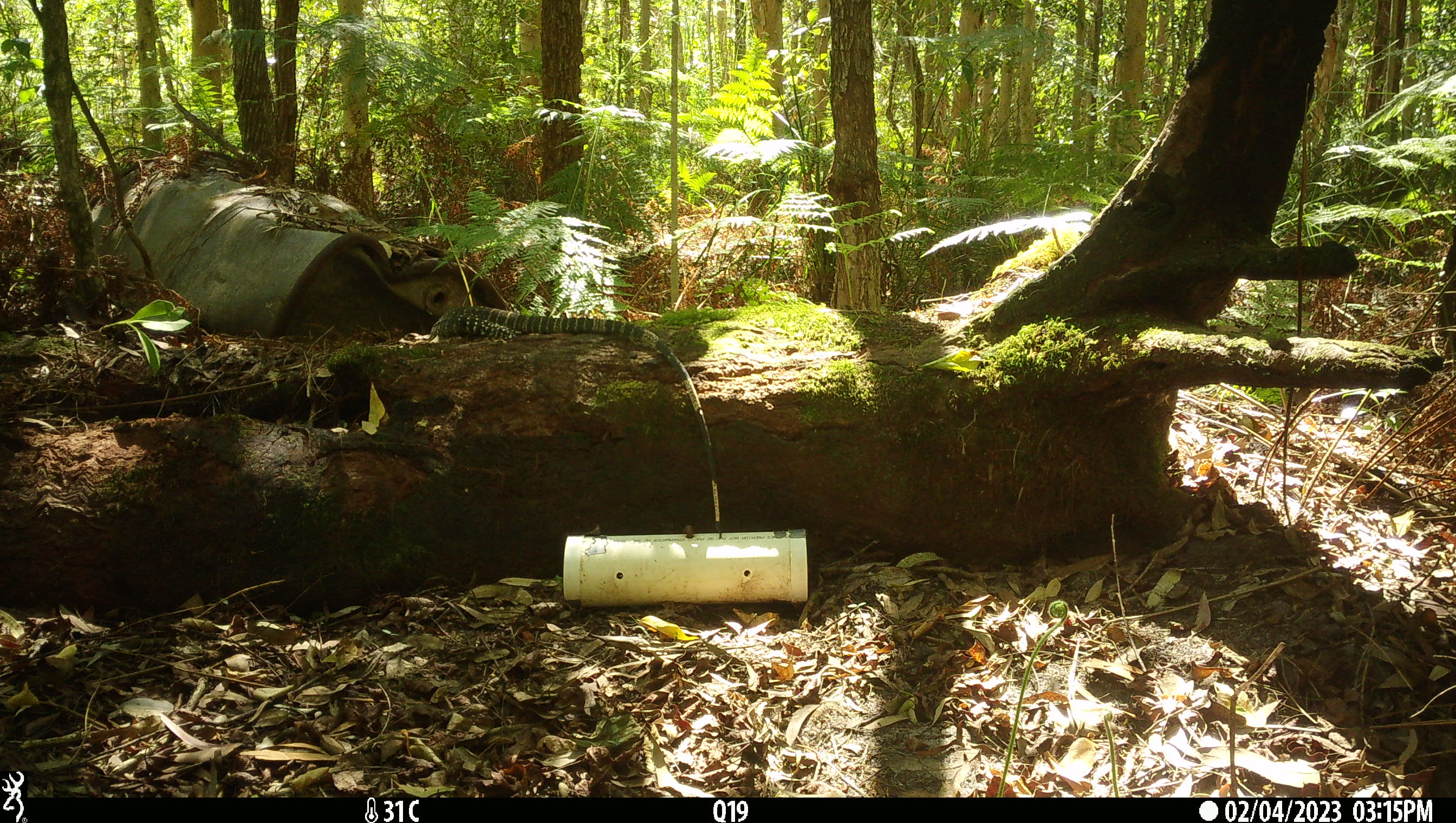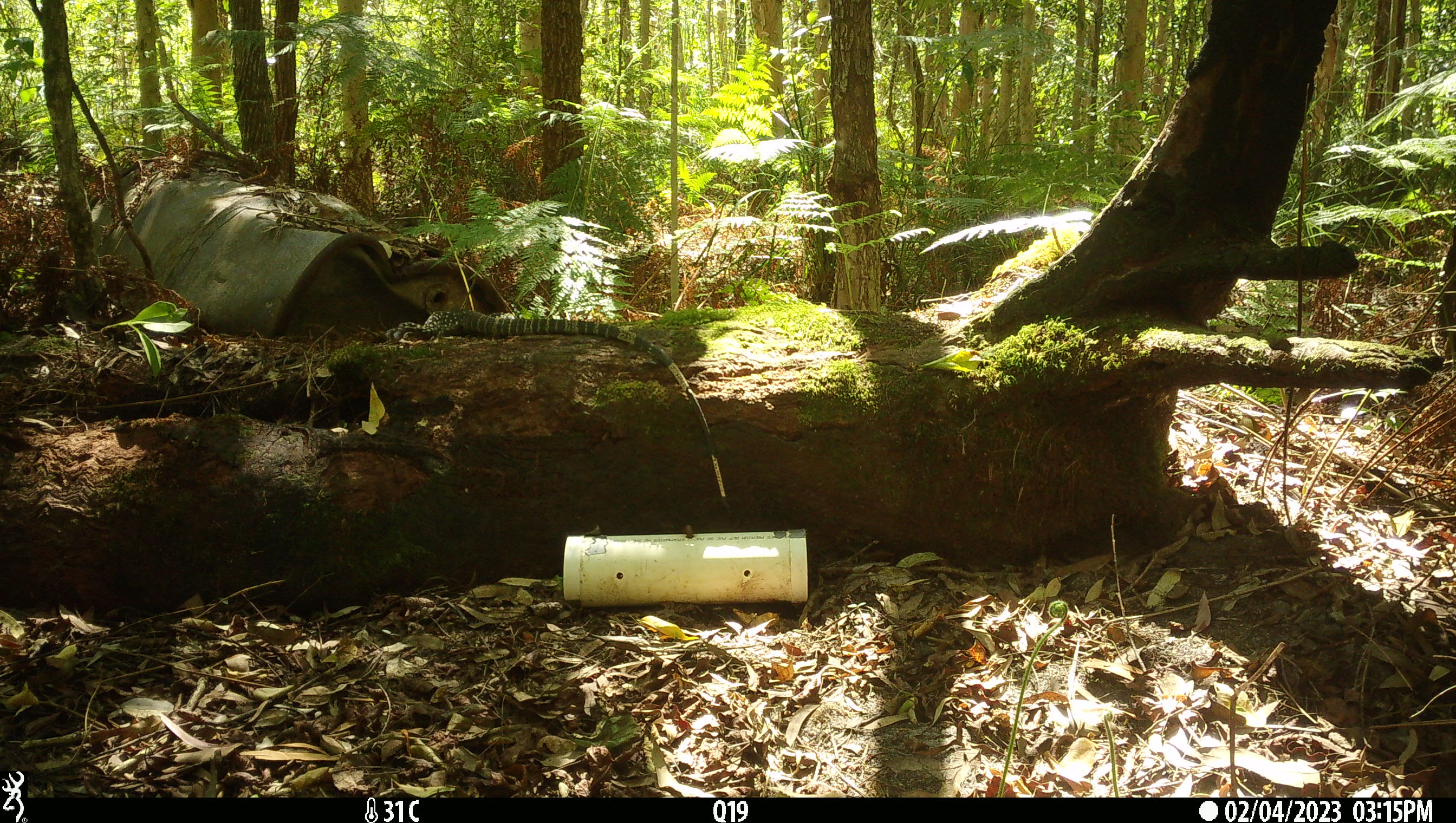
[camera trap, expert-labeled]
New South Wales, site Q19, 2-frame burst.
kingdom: Animalia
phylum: Chordata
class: Reptilia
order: Squamata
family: Varanidae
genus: Varanus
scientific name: Varanus varius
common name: lace monitor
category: goanna